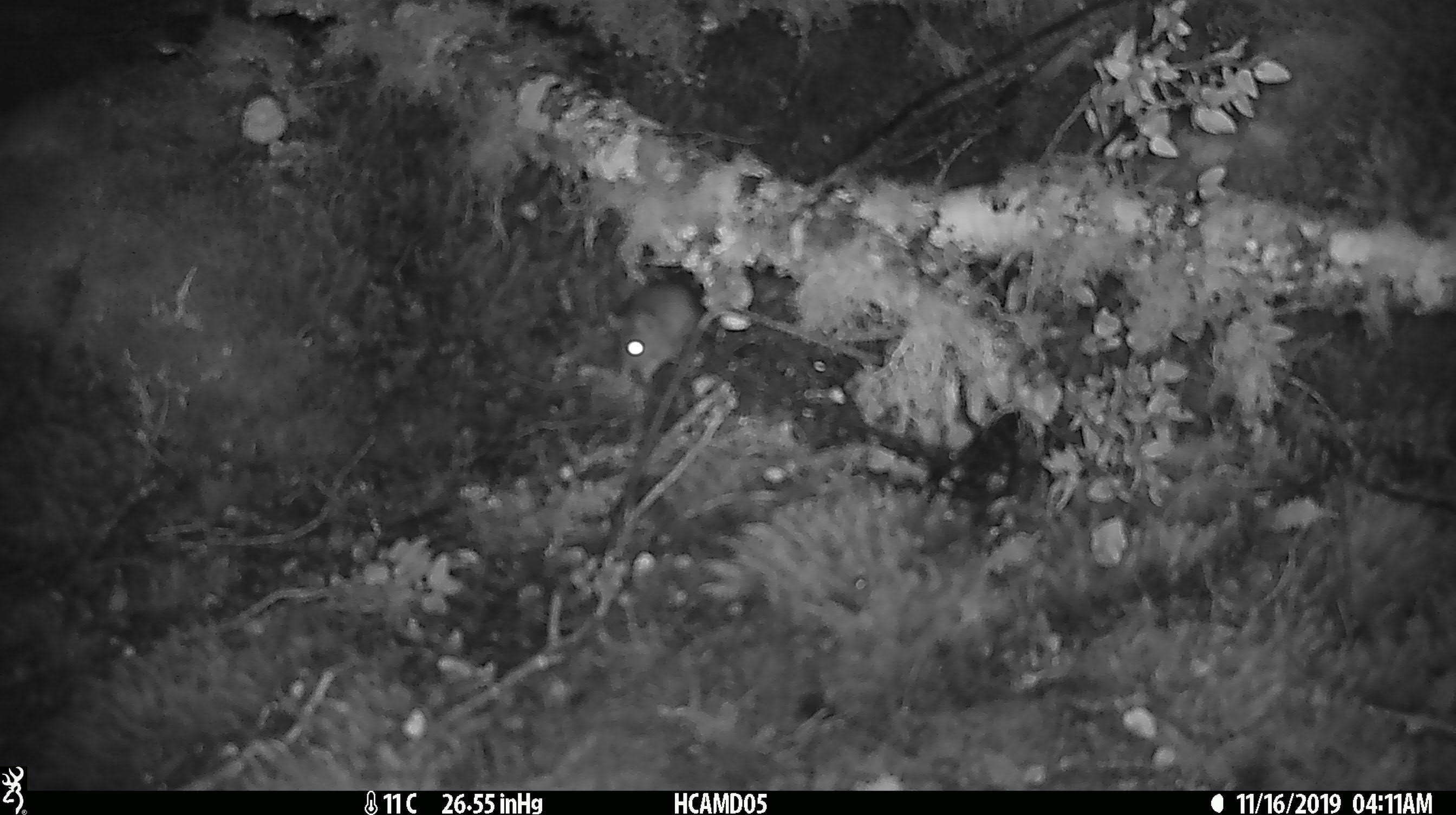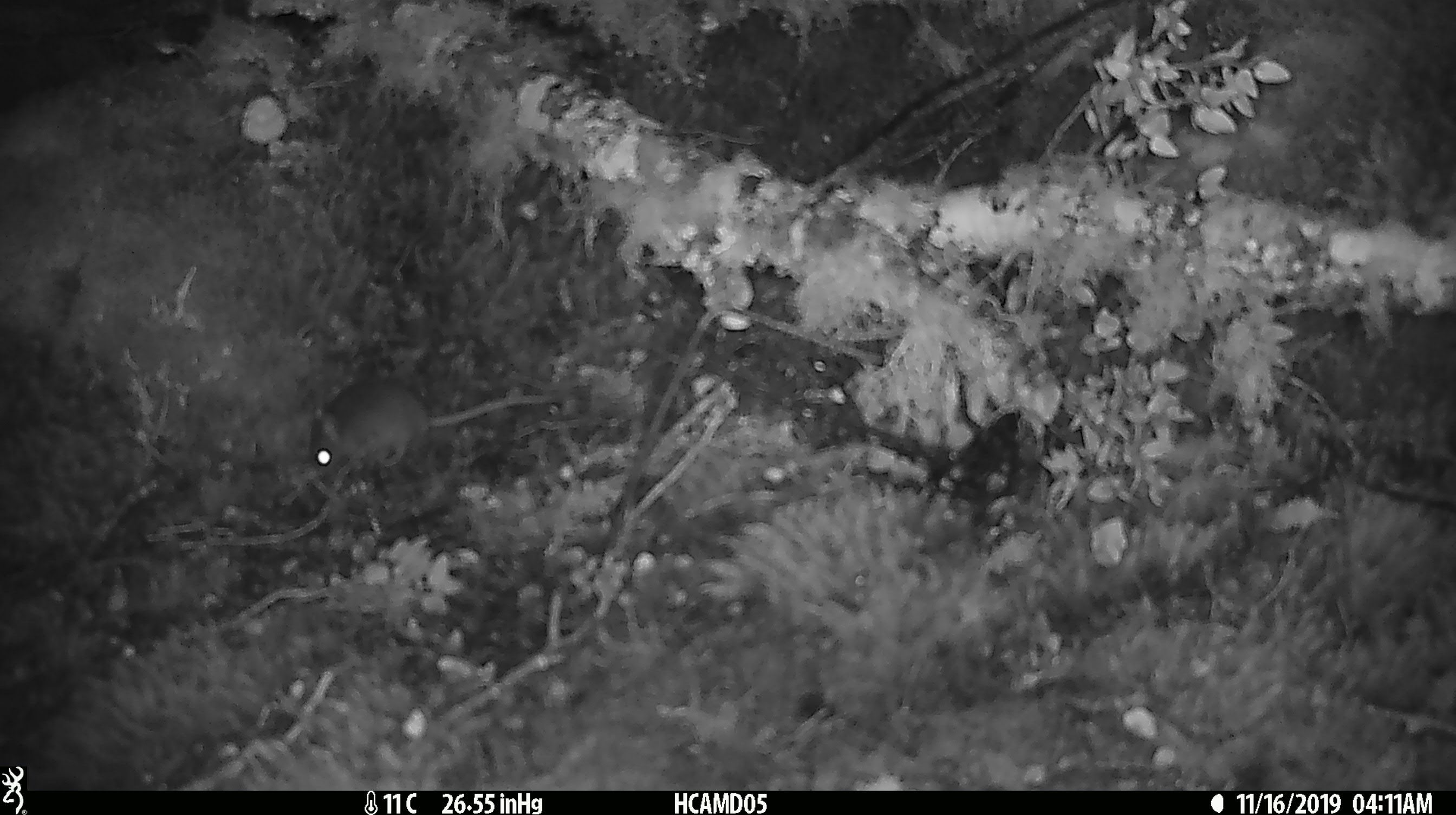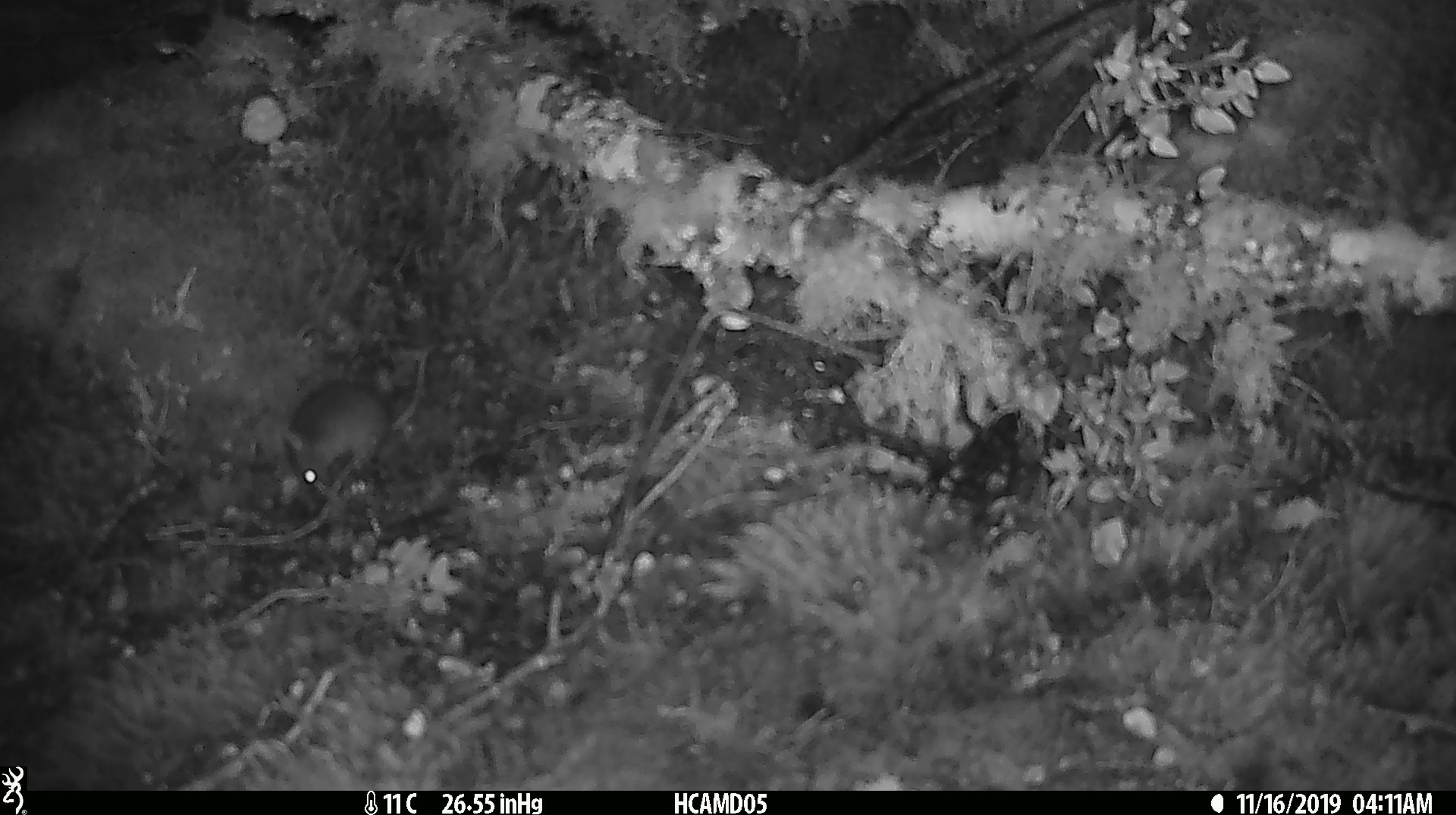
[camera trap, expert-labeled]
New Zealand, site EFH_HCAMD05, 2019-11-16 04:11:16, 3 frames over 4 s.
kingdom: Animalia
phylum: Chordata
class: Mammalia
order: Rodentia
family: Muridae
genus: Mus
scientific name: Mus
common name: mouse